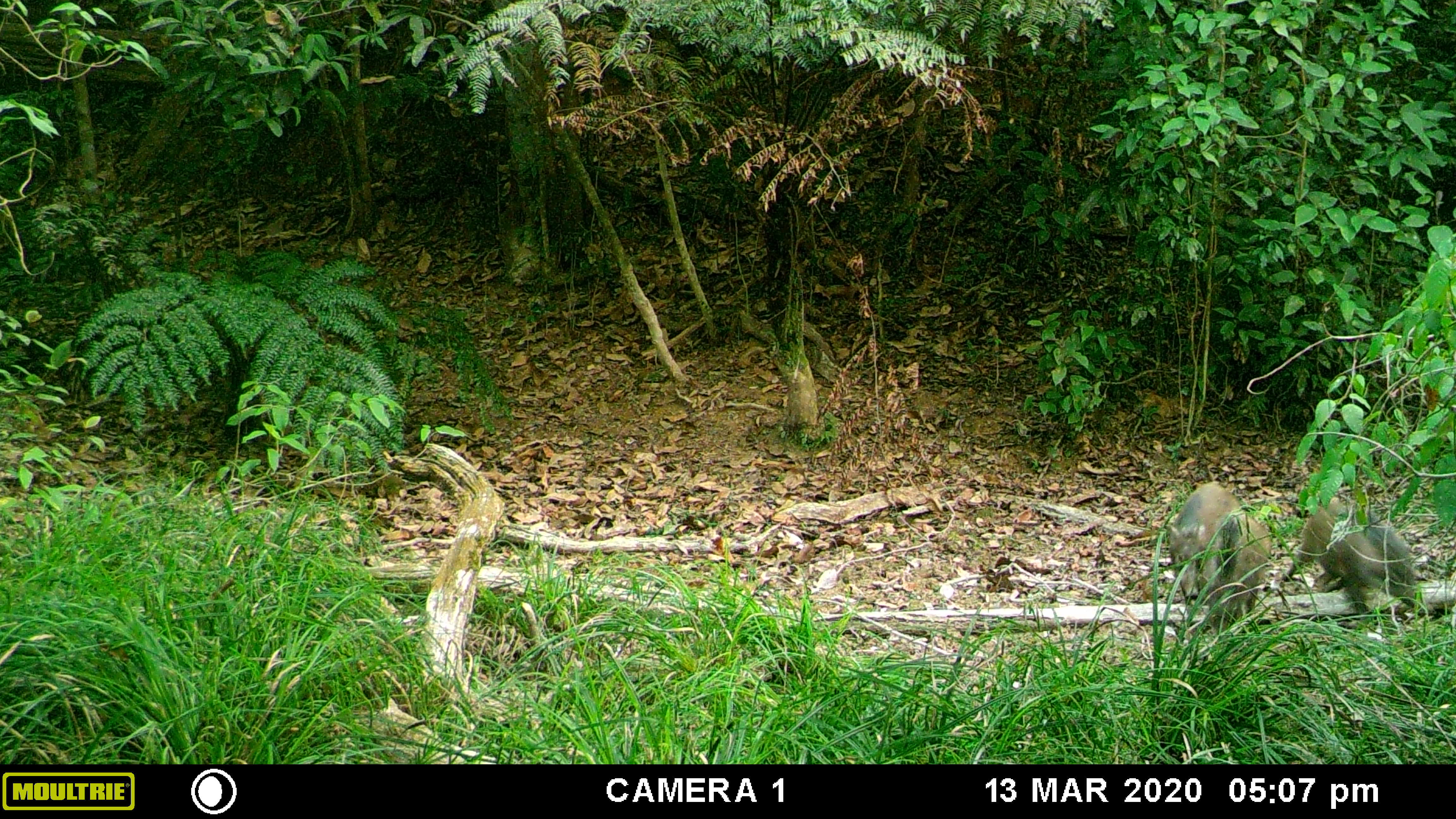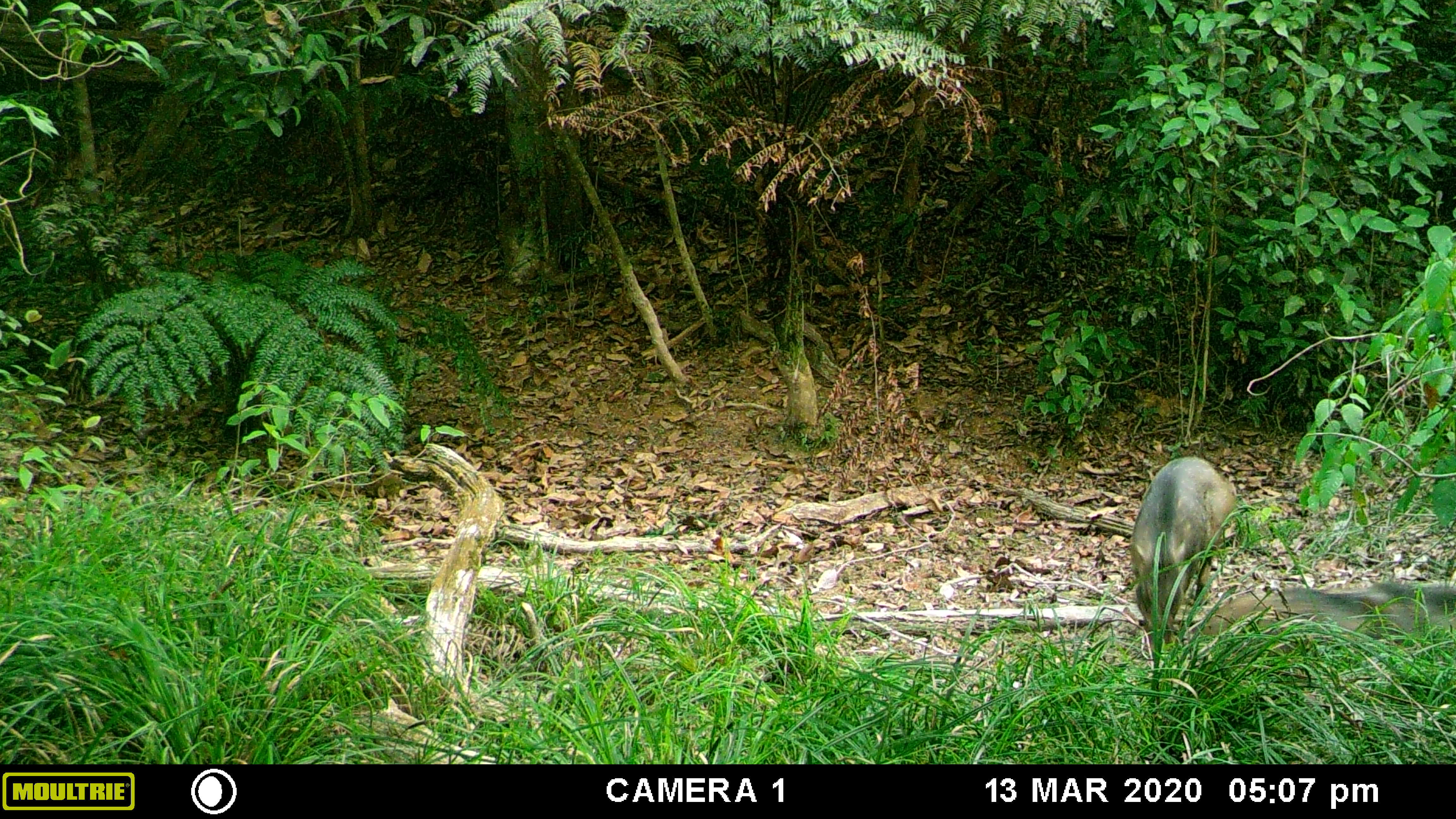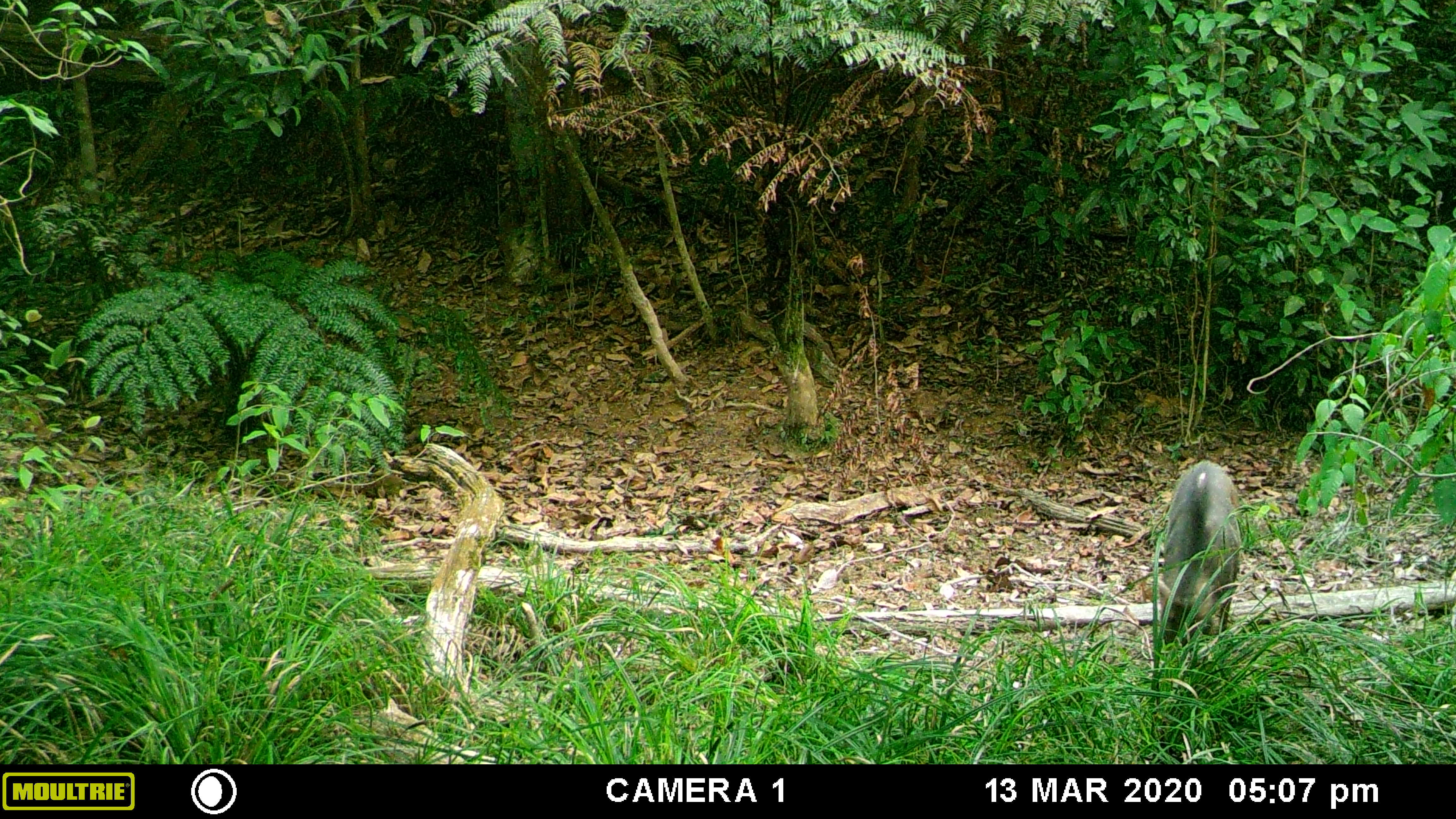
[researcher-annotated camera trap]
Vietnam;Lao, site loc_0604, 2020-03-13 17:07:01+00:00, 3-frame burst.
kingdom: Animalia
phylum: Chordata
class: Mammalia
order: Artiodactyla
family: Suidae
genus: Sus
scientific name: Sus scrofa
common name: eurasian wild pig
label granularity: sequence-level